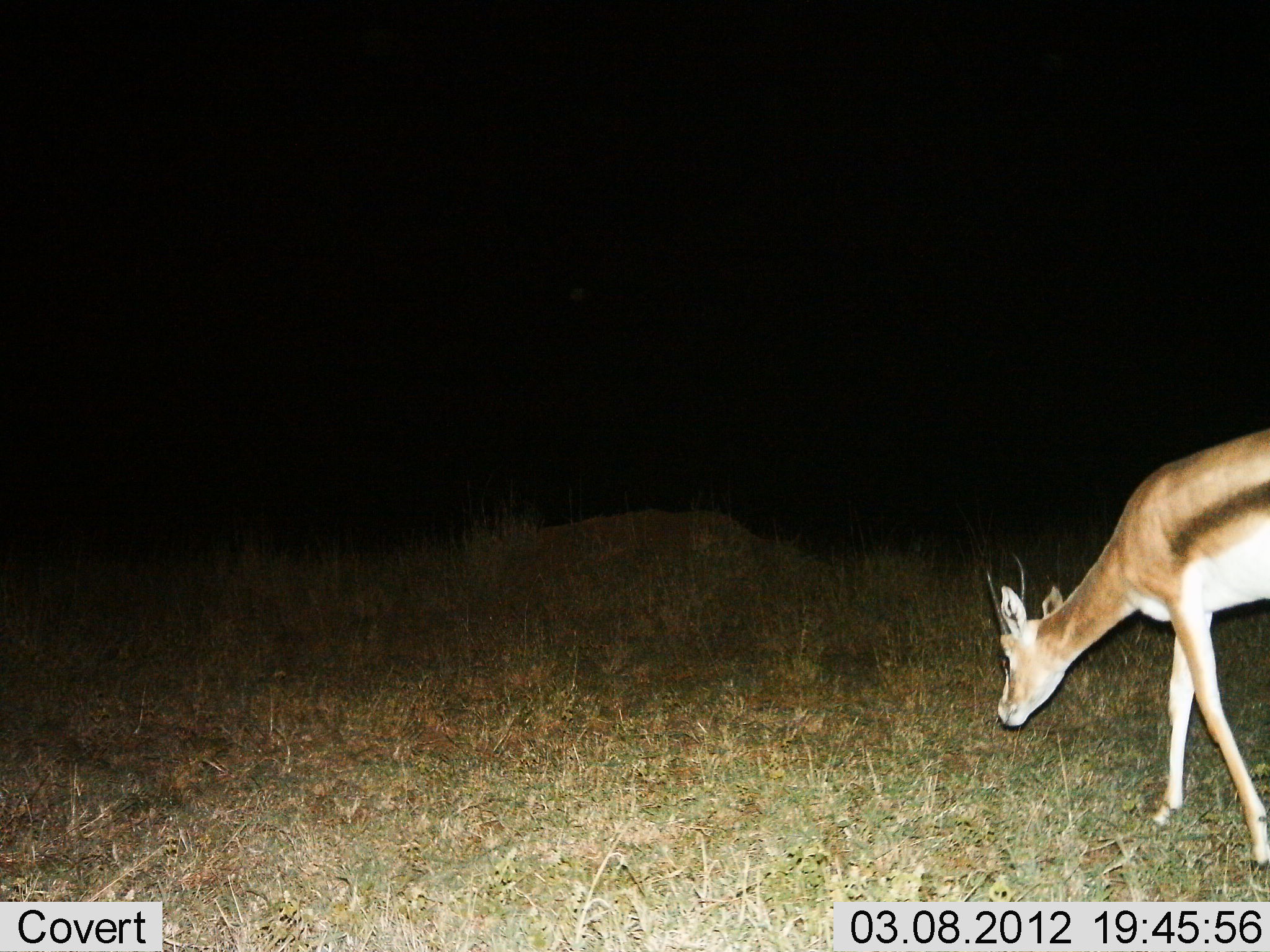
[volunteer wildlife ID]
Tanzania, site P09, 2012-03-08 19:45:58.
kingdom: Animalia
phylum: Chordata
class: Mammalia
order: Artiodactyla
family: Bovidae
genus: Eudorcas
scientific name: Eudorcas thomsonii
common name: thomson's gazelle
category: gazellethomsons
Gazellethomsons (thomson's gazelle) (Eudorcas thomsonii), count 1. Behavior (volunteer vote fractions): standing 22%, resting 0%, moving 39%, interacting 0%. Young present (vote fraction): 0%. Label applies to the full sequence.